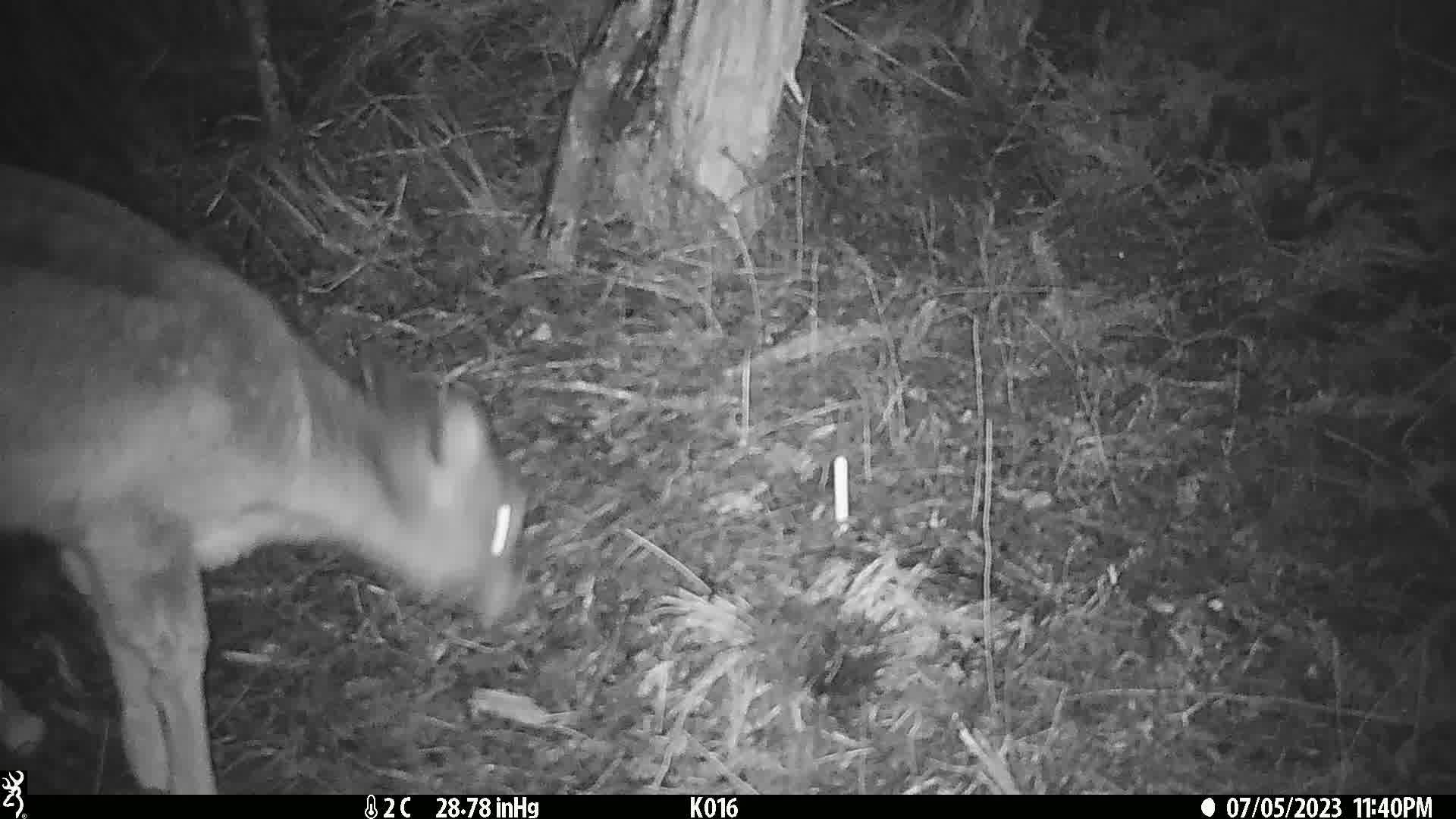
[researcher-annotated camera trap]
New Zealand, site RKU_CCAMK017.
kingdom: Animalia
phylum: Chordata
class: Mammalia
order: Artiodactyla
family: Cervidae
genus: Odocoileus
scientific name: Odocoileus virginianus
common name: white-tailed deer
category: white tailed deer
White tailed deer (white-tailed deer) (Odocoileus virginianus).